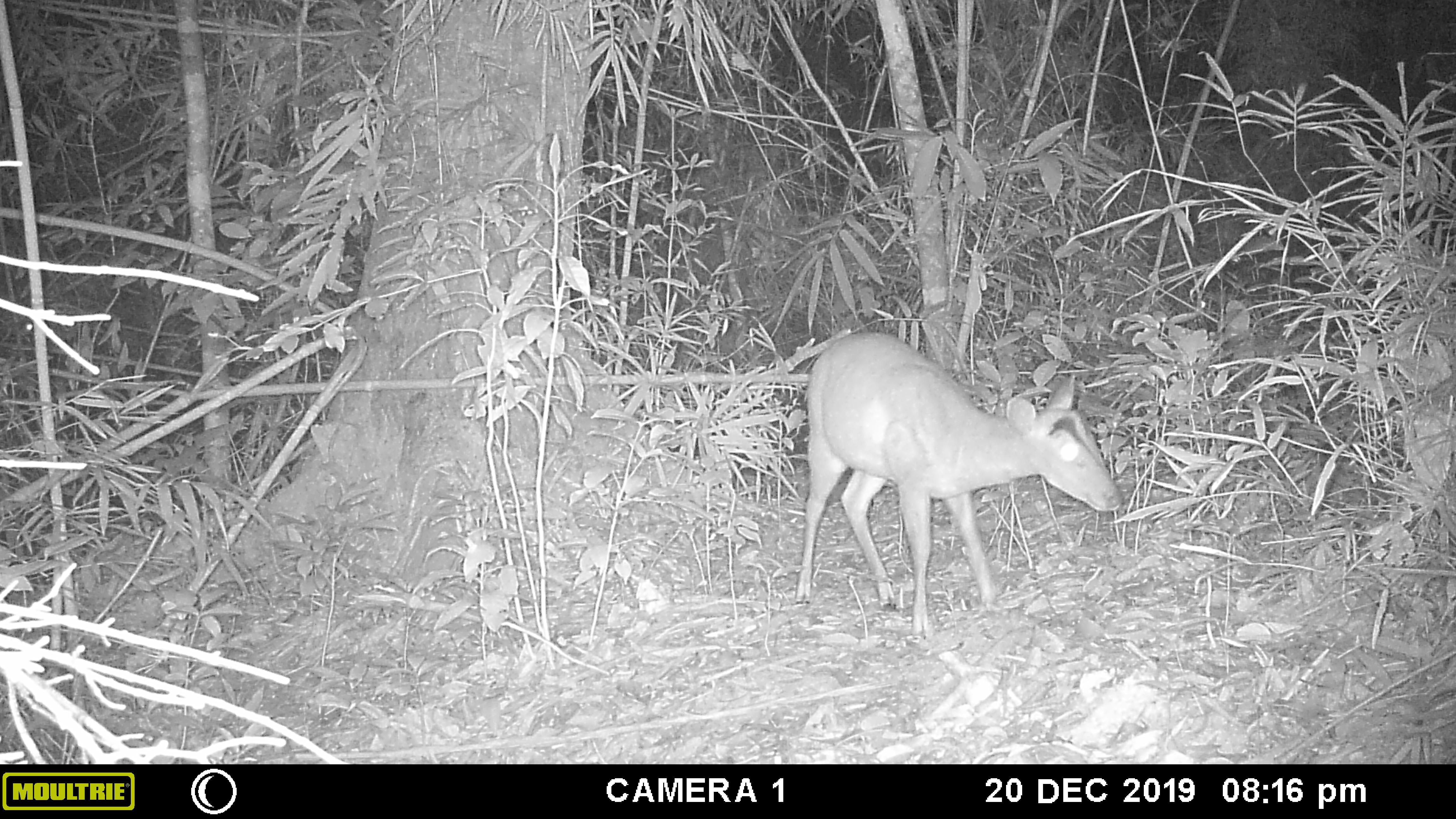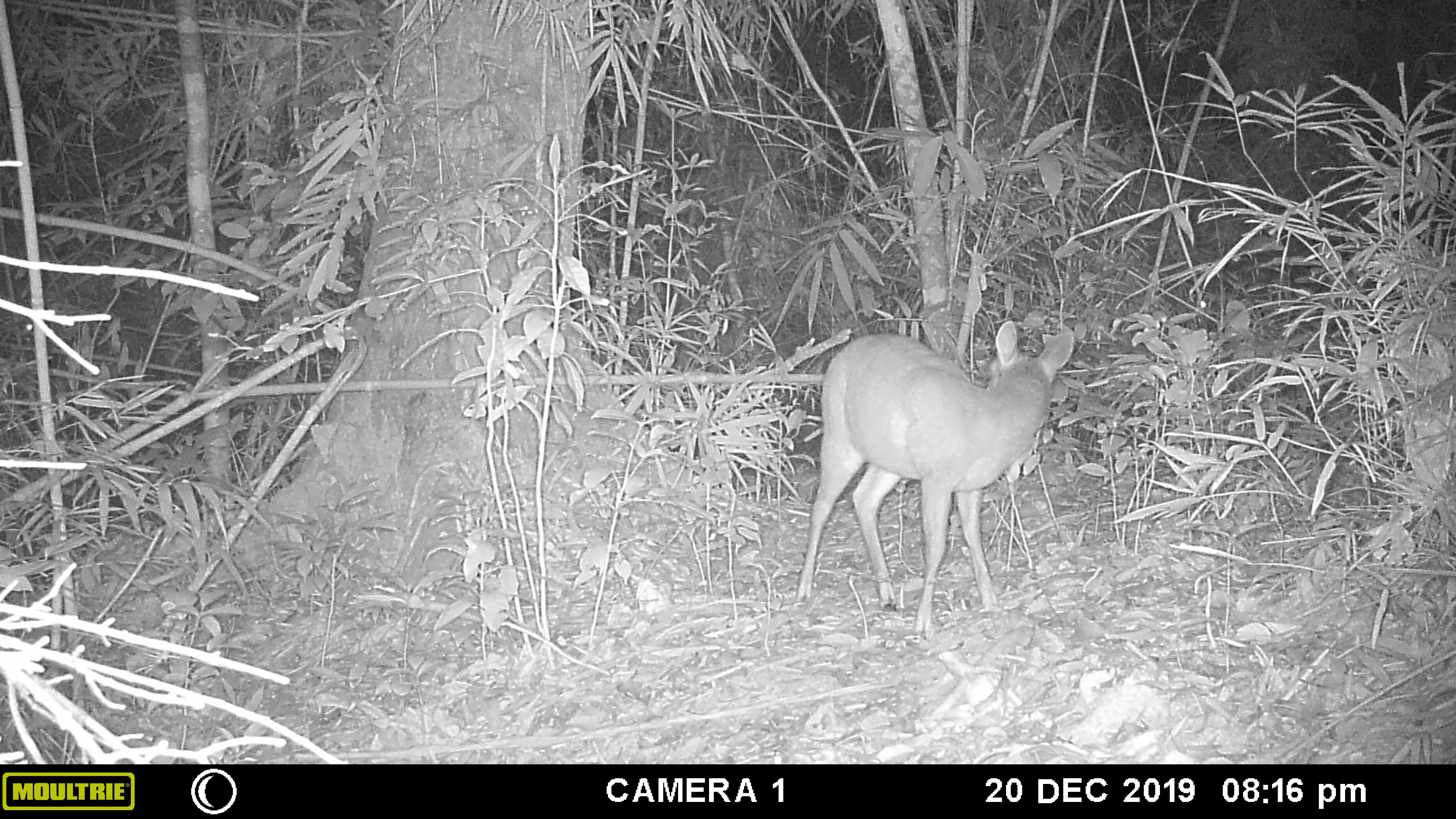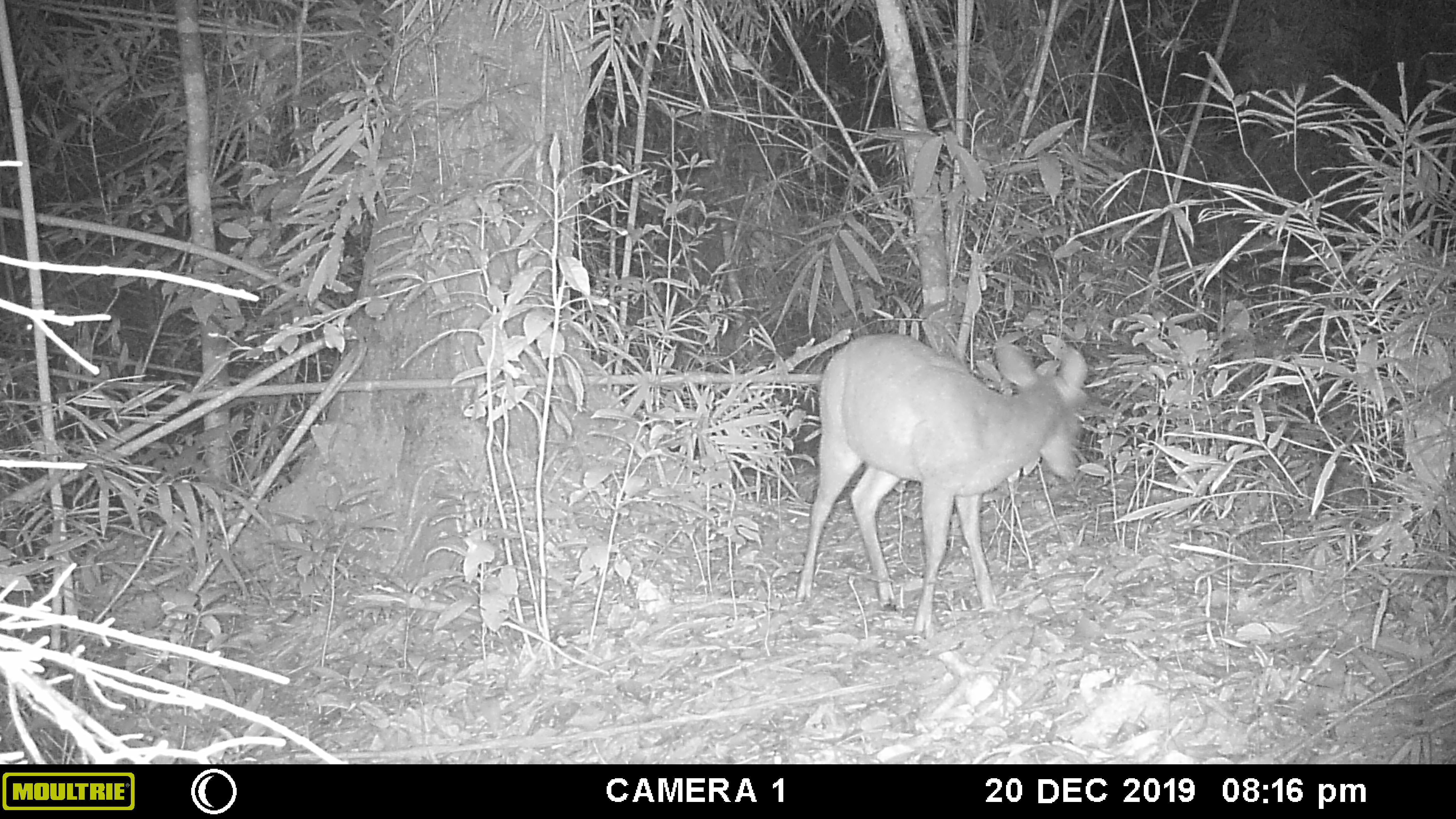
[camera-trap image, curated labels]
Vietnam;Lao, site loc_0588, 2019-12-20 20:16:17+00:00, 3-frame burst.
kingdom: Animalia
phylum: Chordata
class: Mammalia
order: Artiodactyla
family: Cervidae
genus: Muntiacus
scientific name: Muntiacus muntjak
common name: red muntjac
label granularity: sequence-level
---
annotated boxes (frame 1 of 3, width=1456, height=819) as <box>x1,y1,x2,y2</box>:
red muntjac: <box>793,331,1127,648</box>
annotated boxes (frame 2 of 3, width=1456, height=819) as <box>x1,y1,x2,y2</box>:
red muntjac: <box>796,320,1077,641</box>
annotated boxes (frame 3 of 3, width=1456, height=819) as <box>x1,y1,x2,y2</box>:
red muntjac: <box>793,330,1090,643</box>